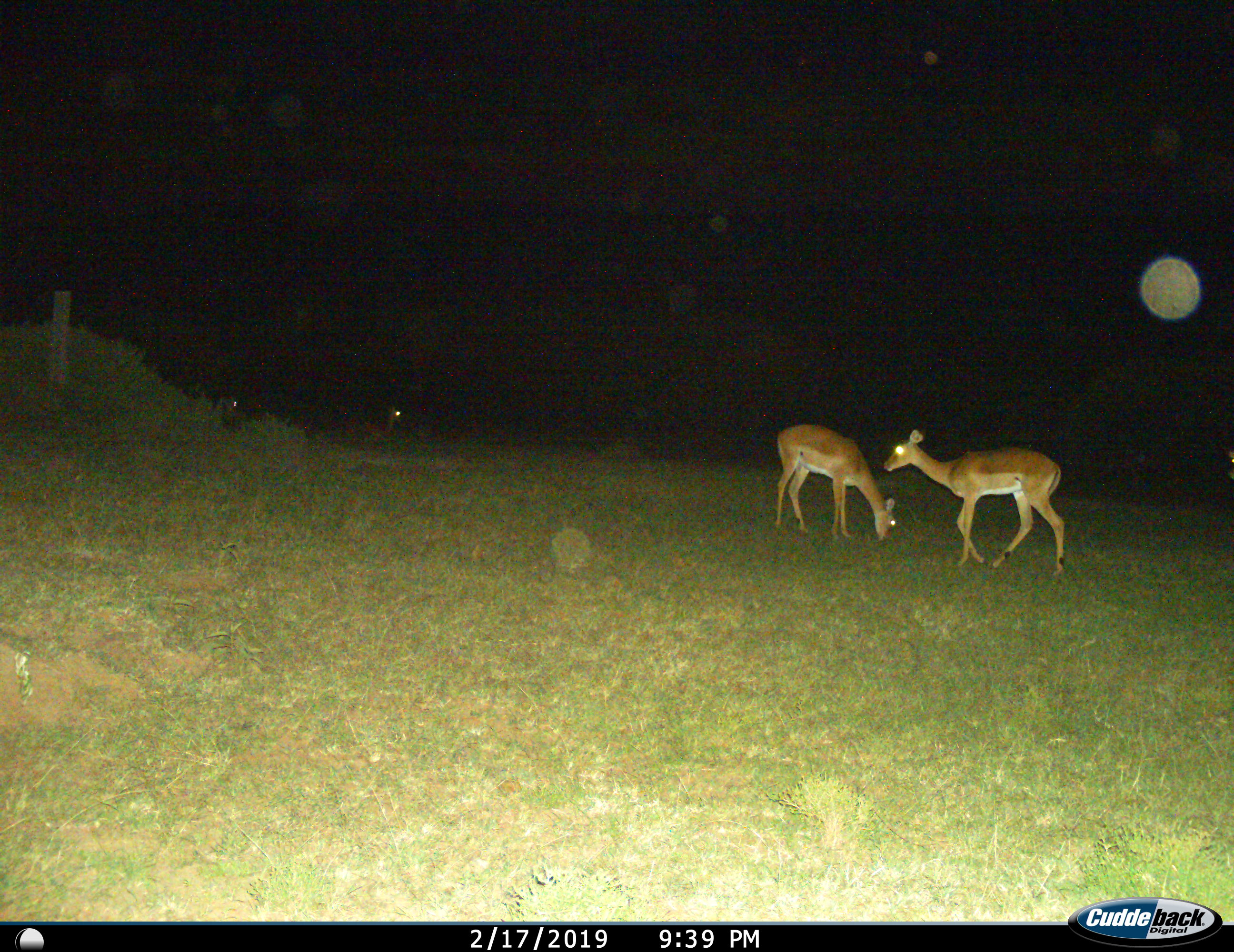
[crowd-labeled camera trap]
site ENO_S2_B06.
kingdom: Animalia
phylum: Chordata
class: Mammalia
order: Artiodactyla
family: Bovidae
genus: Aepyceros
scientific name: Aepyceros melampus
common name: impala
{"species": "impala (Aepyceros melampus)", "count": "2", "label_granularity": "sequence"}